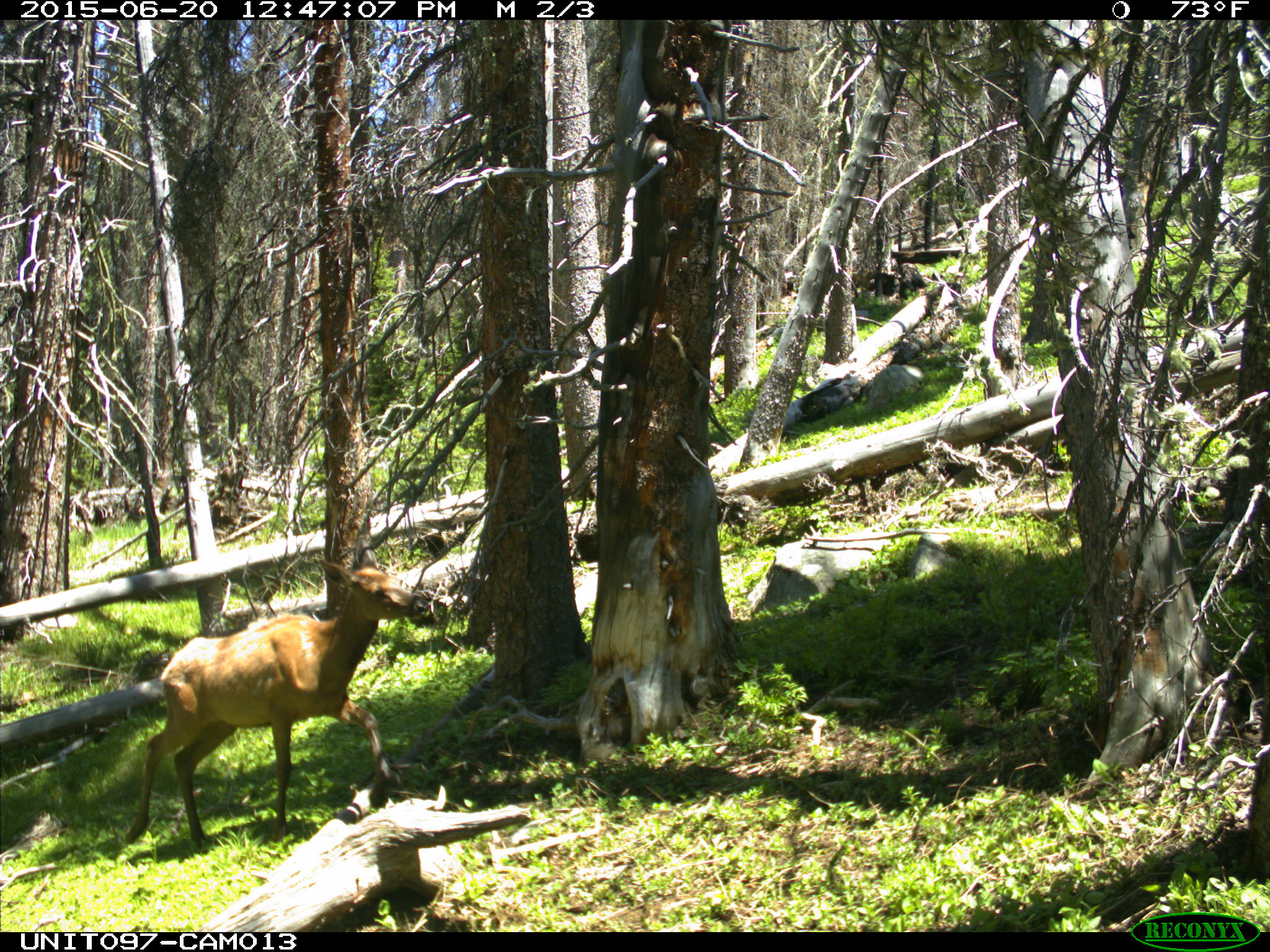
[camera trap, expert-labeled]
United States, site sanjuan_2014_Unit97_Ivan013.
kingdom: Animalia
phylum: Chordata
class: Mammalia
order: Artiodactyla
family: Cervidae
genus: Cervus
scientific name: Cervus elaphus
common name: red deer